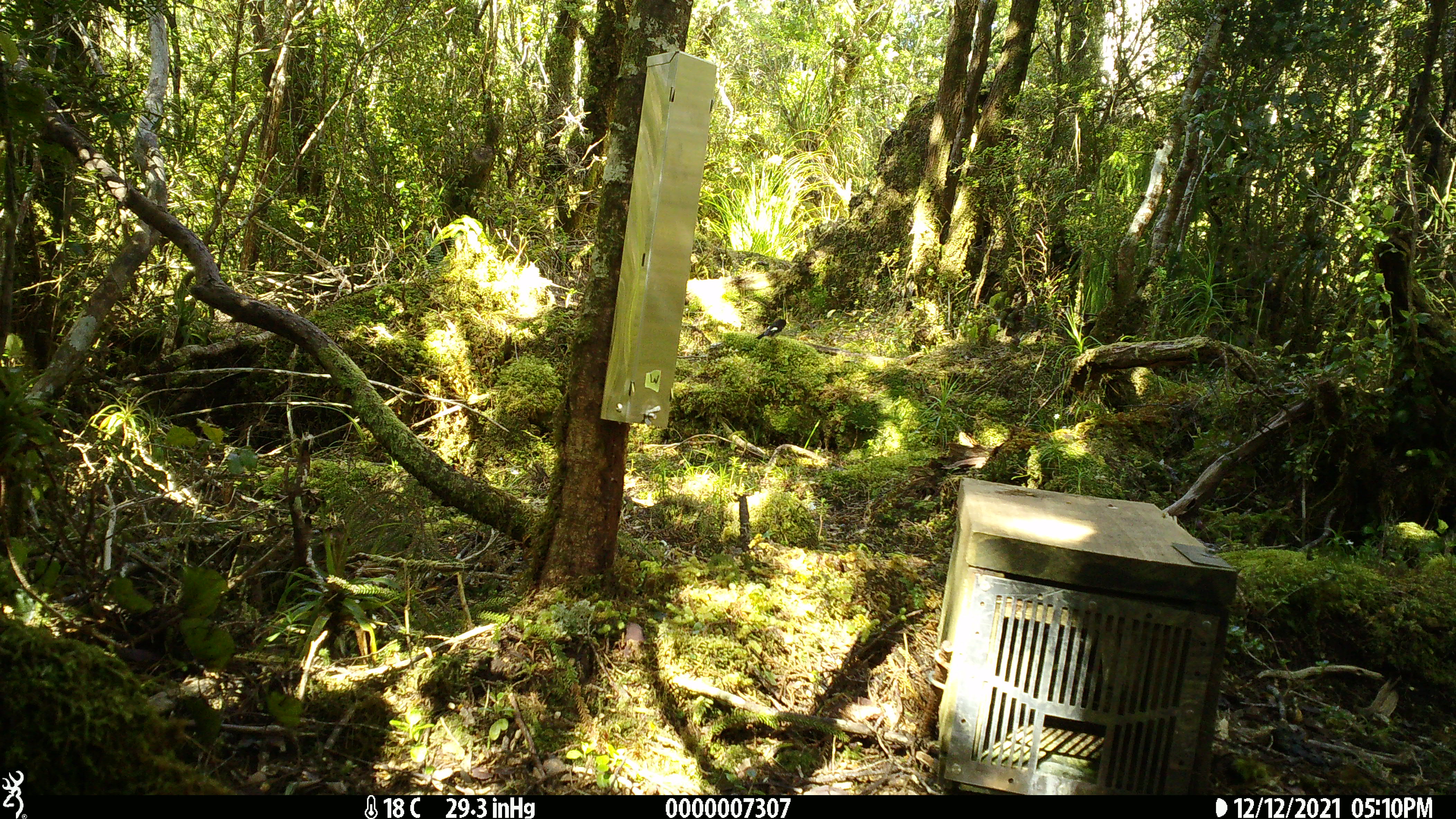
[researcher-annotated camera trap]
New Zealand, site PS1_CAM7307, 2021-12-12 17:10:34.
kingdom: Animalia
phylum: Chordata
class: Aves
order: Passeriformes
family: Petroicidae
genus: Petroica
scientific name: Petroica macrocephala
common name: tomtit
Tomtit (Petroica macrocephala).